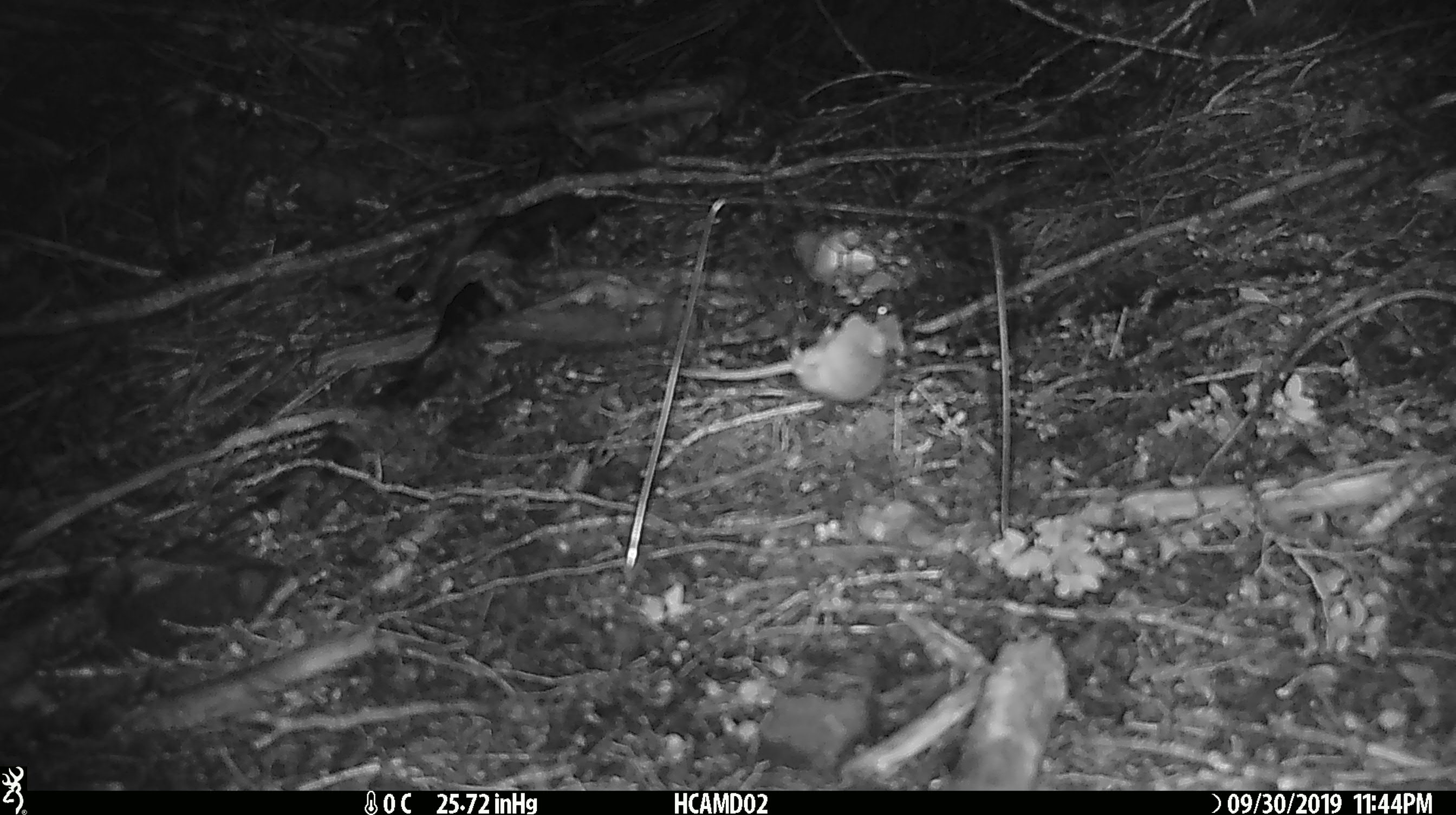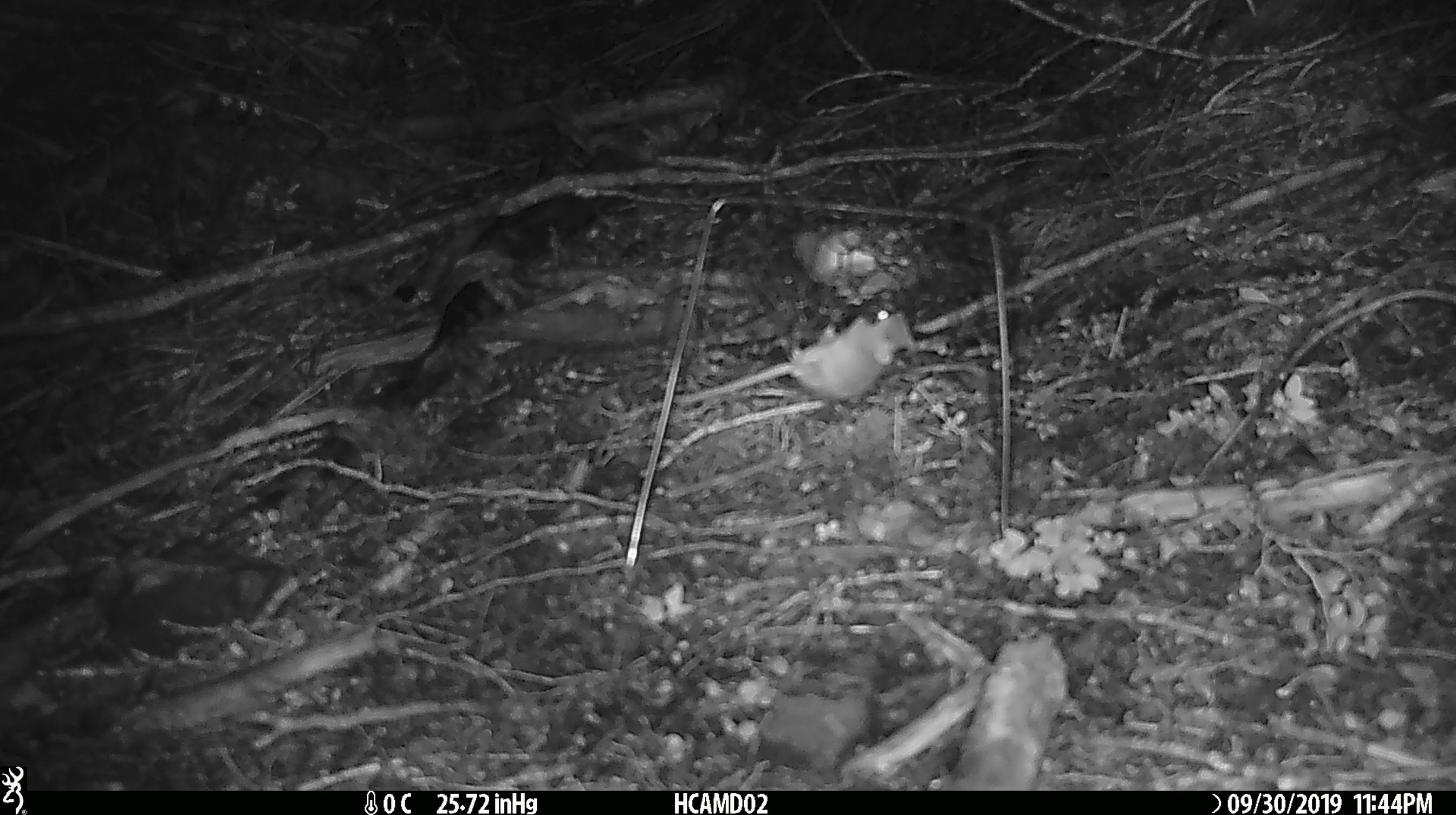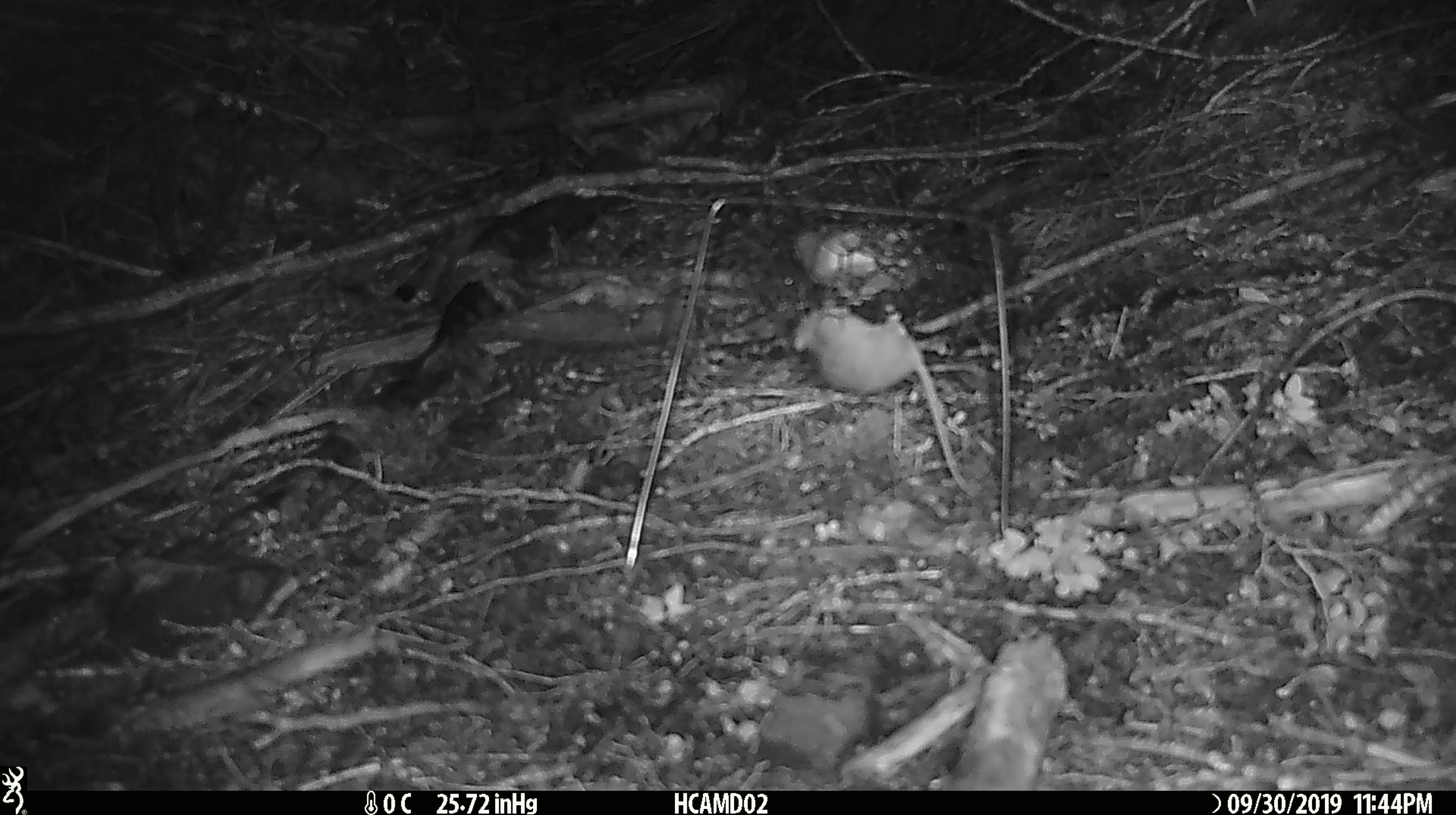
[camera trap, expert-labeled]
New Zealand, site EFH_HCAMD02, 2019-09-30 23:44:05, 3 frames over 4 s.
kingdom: Animalia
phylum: Chordata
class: Mammalia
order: Rodentia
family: Muridae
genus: Mus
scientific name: Mus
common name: mouse